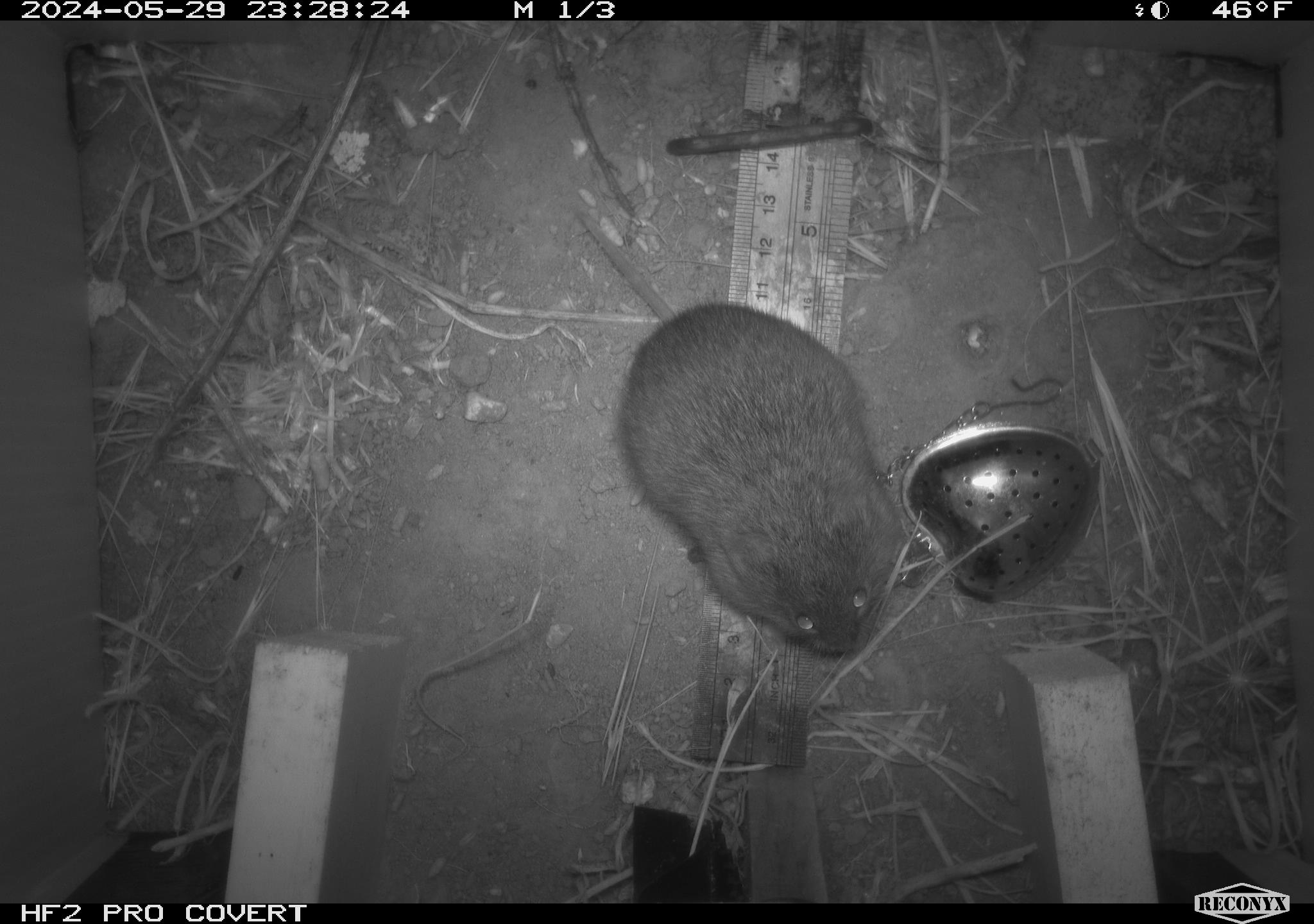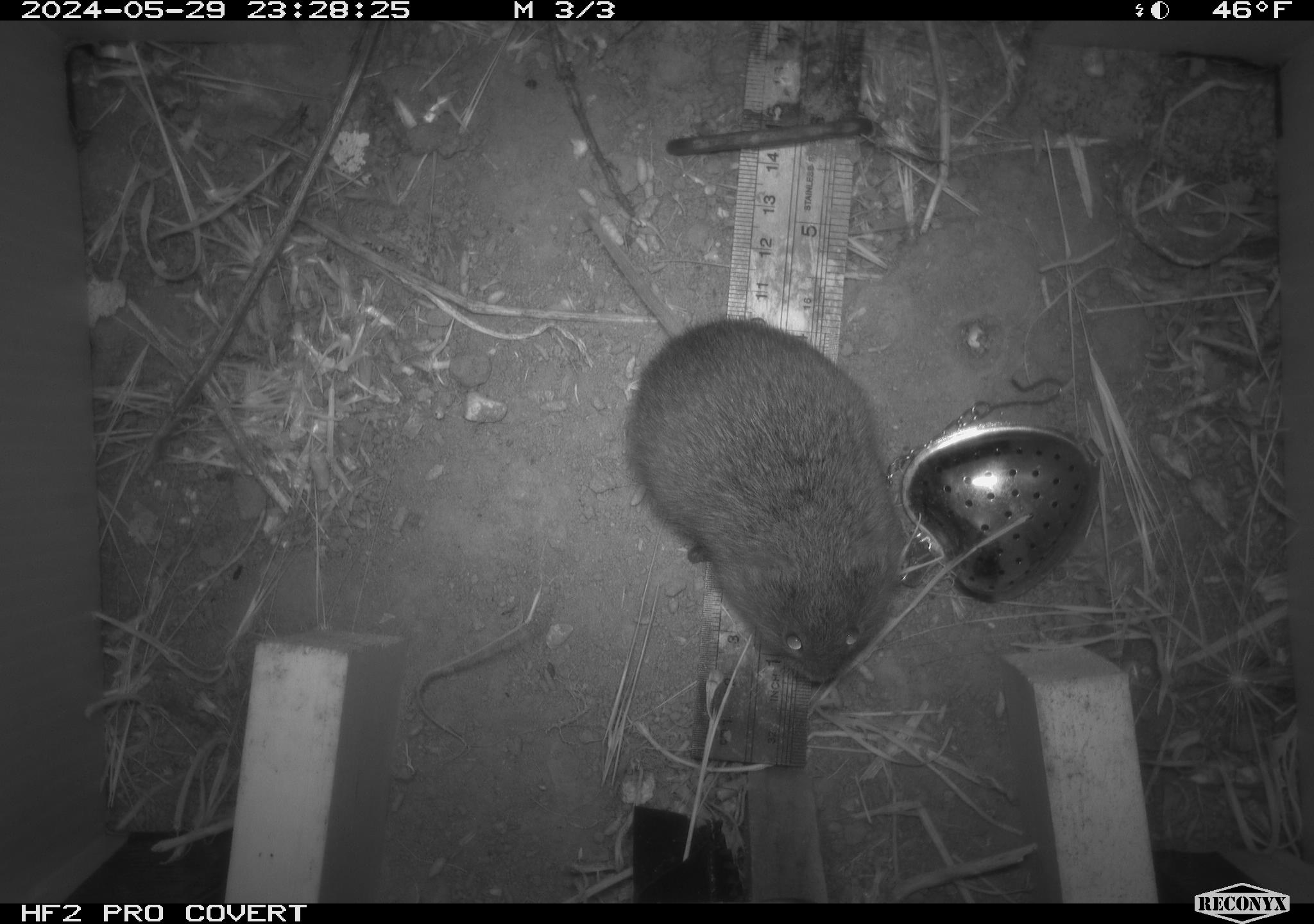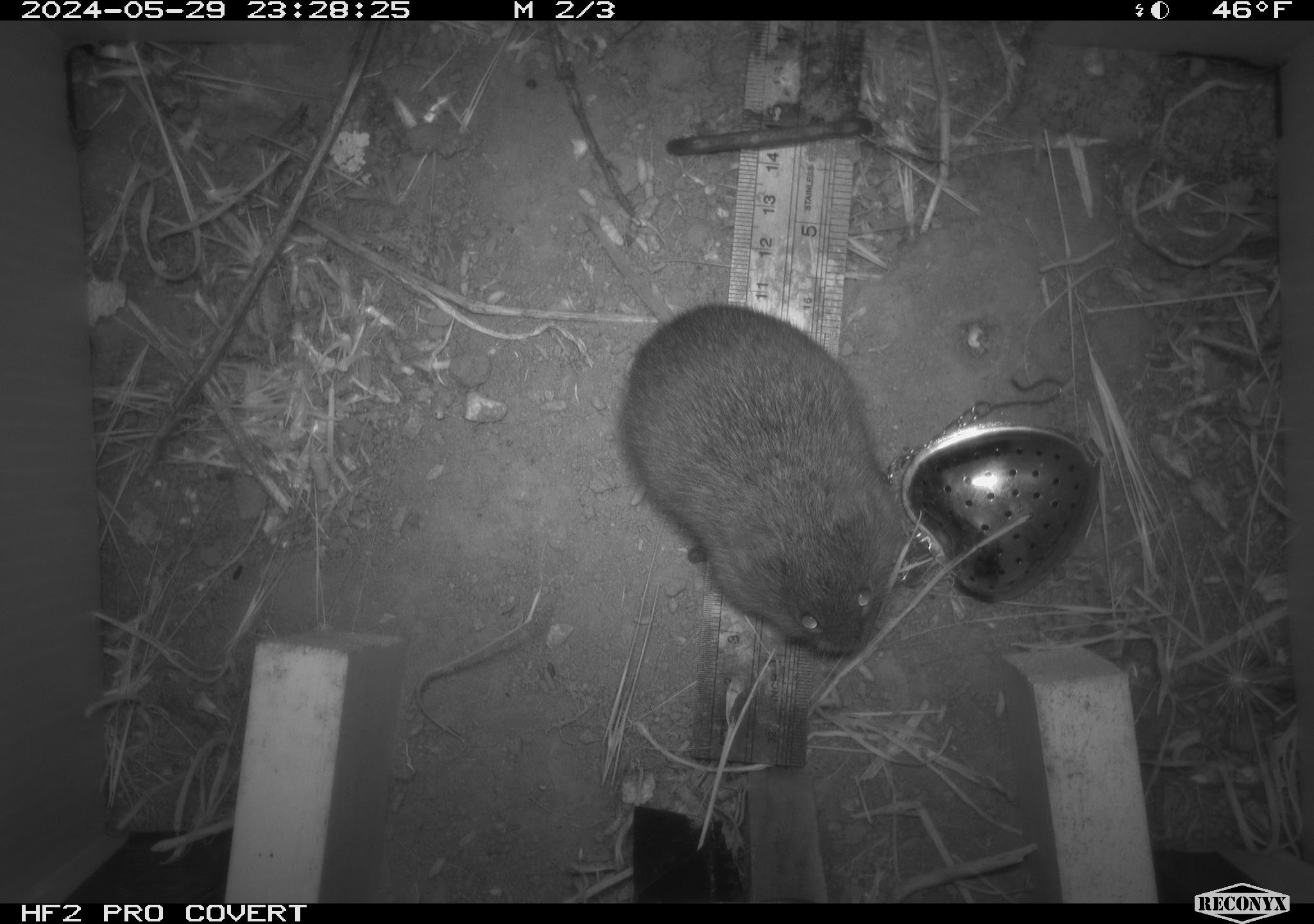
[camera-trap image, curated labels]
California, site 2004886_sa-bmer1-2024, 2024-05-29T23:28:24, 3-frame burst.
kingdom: Animalia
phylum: Chordata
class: Mammalia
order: Rodentia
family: Cricetidae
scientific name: Arvicolinae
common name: voles, lemmings, and muskrats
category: arvicolinae subfamily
Arvicolinae subfamily (voles, lemmings, and muskrats) (Arvicolinae).